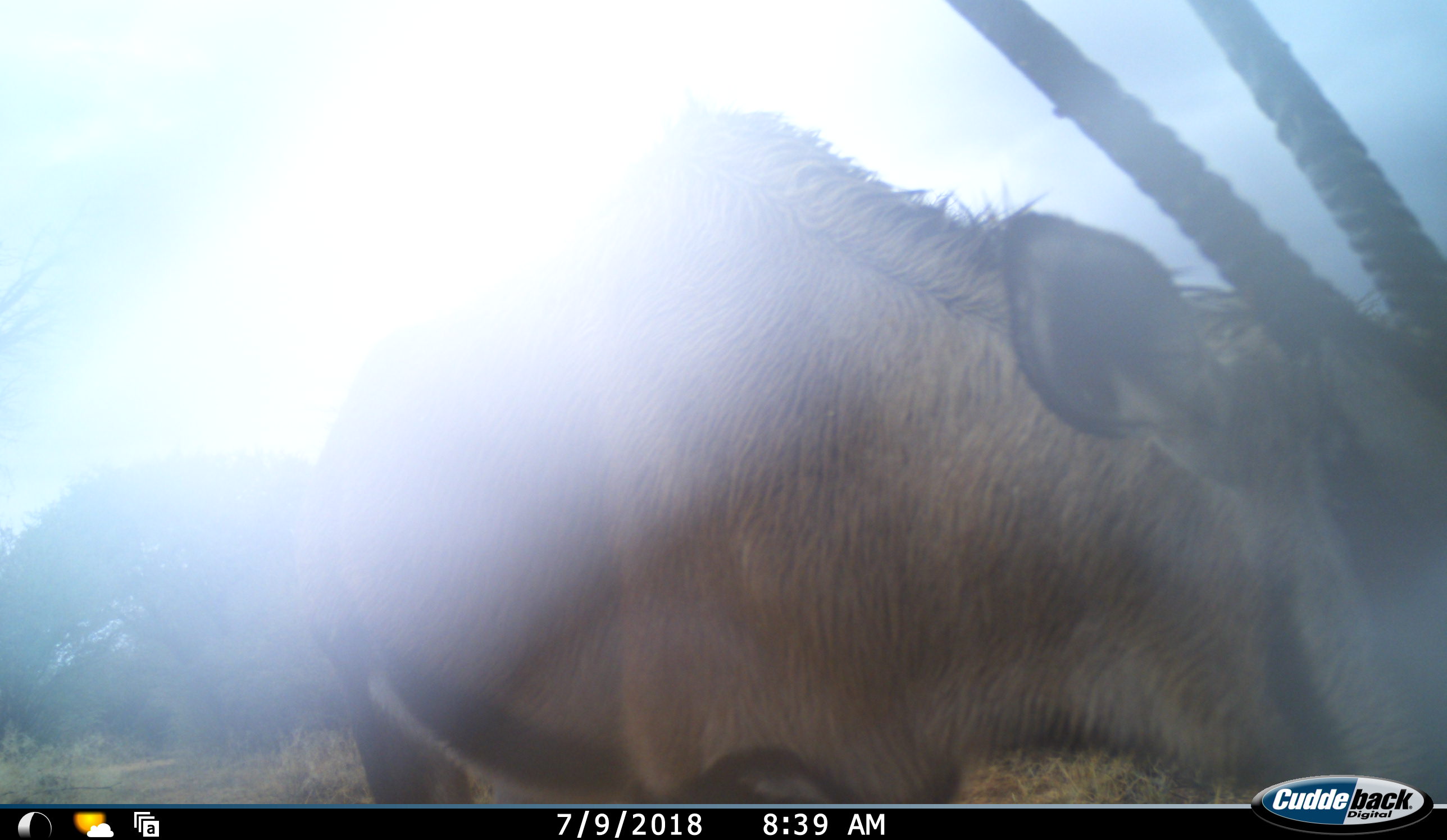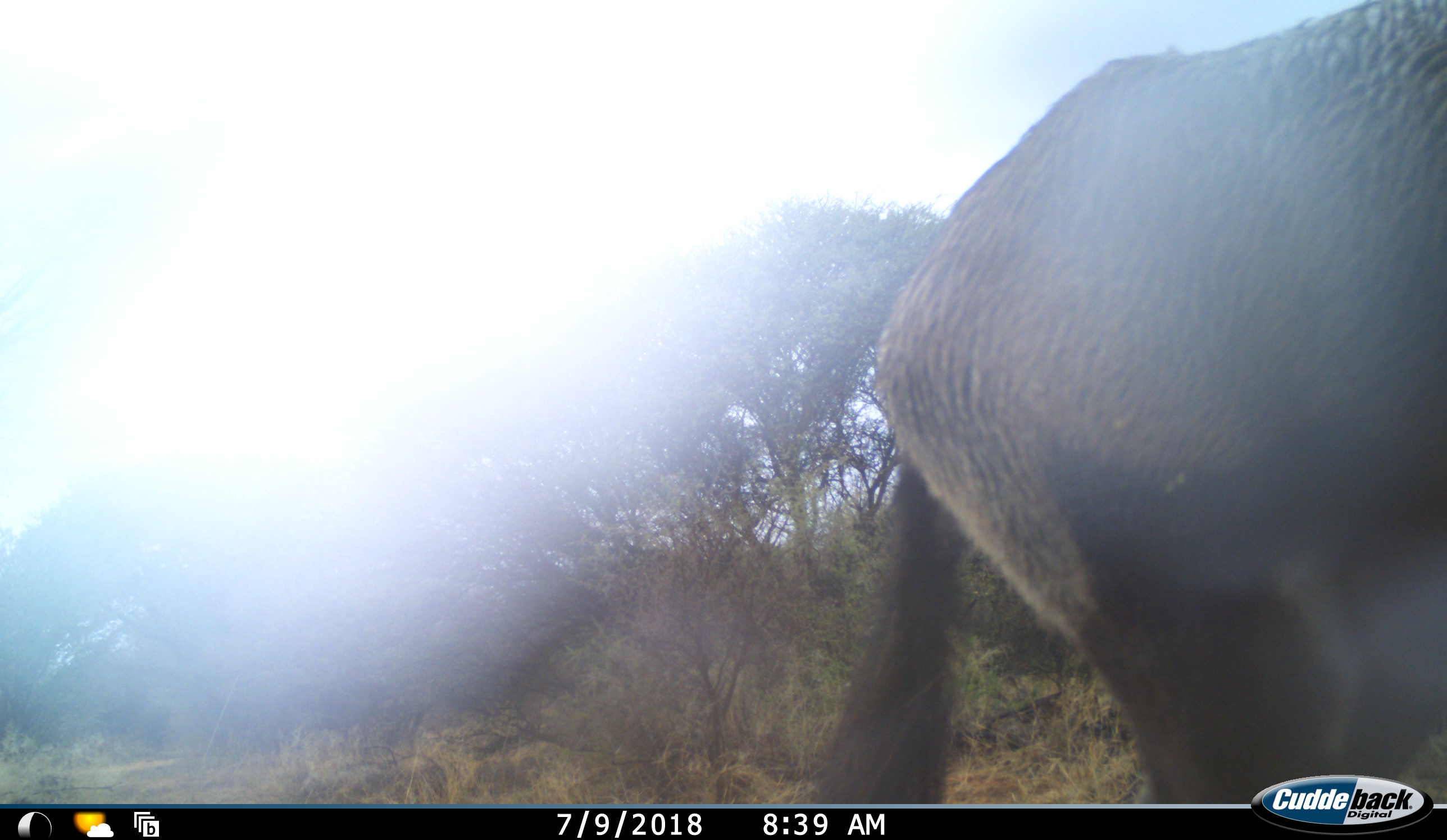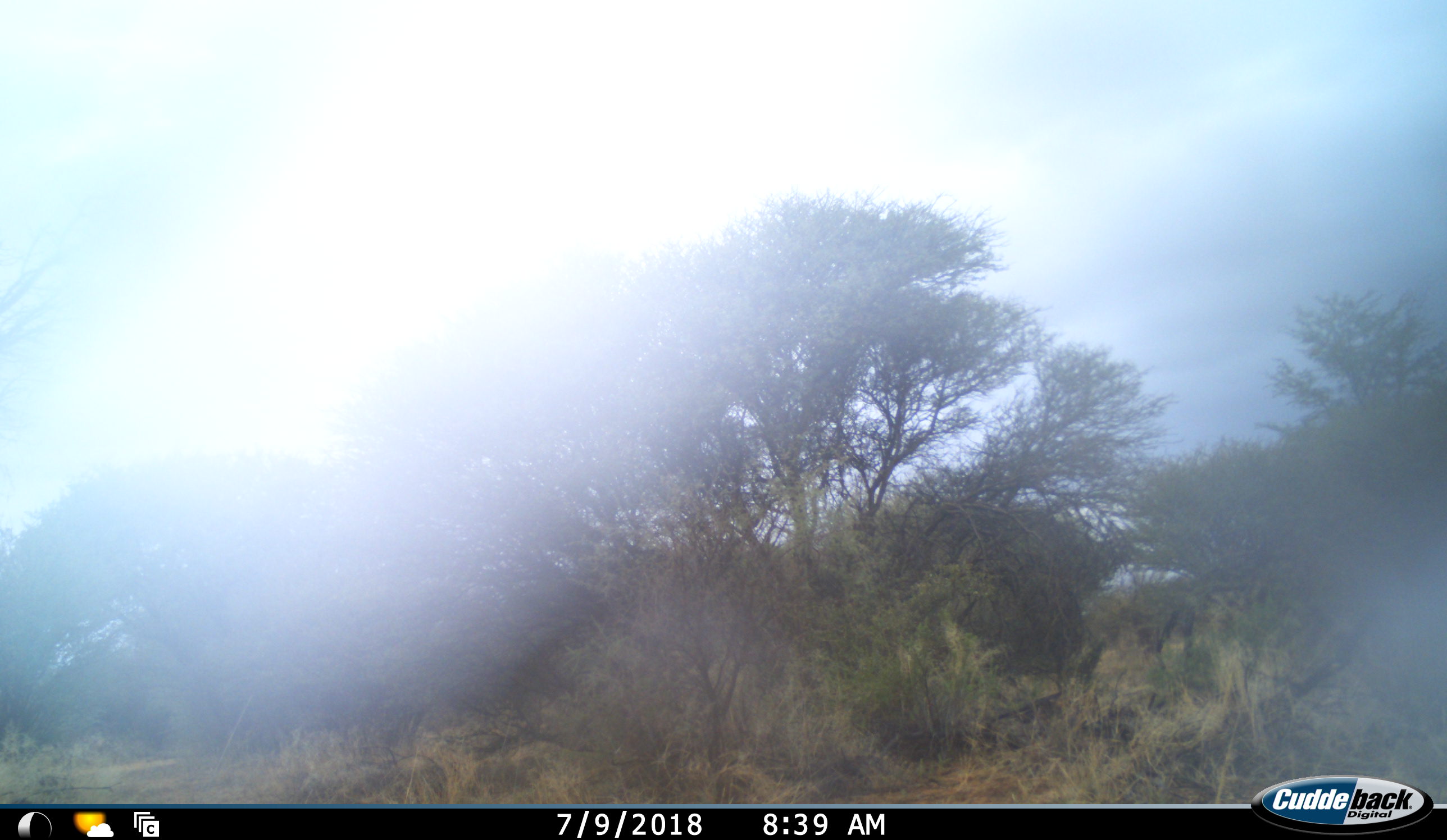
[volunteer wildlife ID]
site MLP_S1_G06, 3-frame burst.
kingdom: Animalia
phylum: Chordata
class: Mammalia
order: Artiodactyla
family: Bovidae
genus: Oryx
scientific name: Oryx gazella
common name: gemsbok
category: oryx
Oryx (gemsbok) (Oryx gazella), count 1. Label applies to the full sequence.